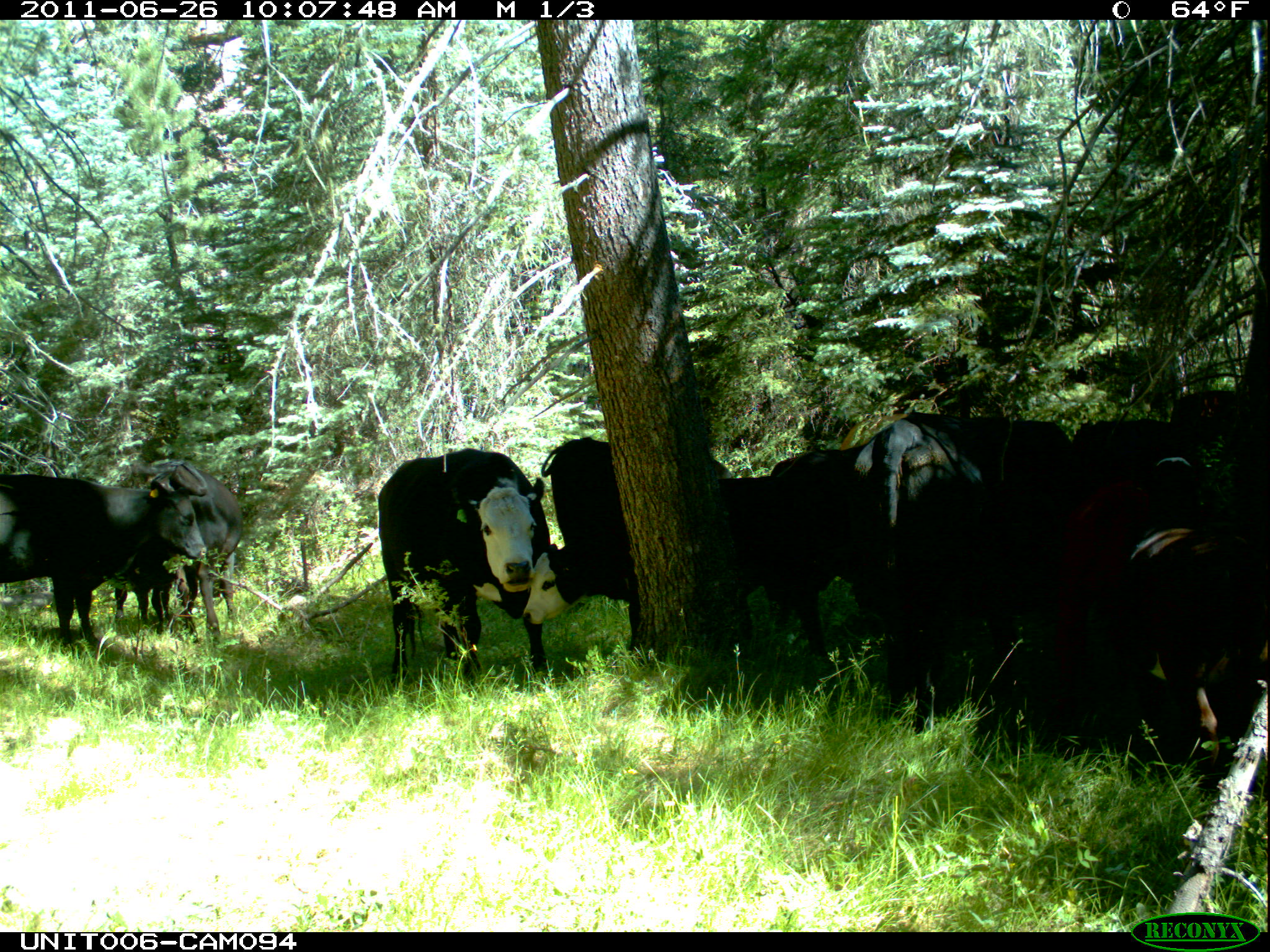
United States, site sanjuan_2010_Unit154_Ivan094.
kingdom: Animalia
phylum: Chordata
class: Mammalia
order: Artiodactyla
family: Bovidae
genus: Bos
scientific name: Bos taurus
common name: domestic cow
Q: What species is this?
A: Bos taurus (domestic cow).